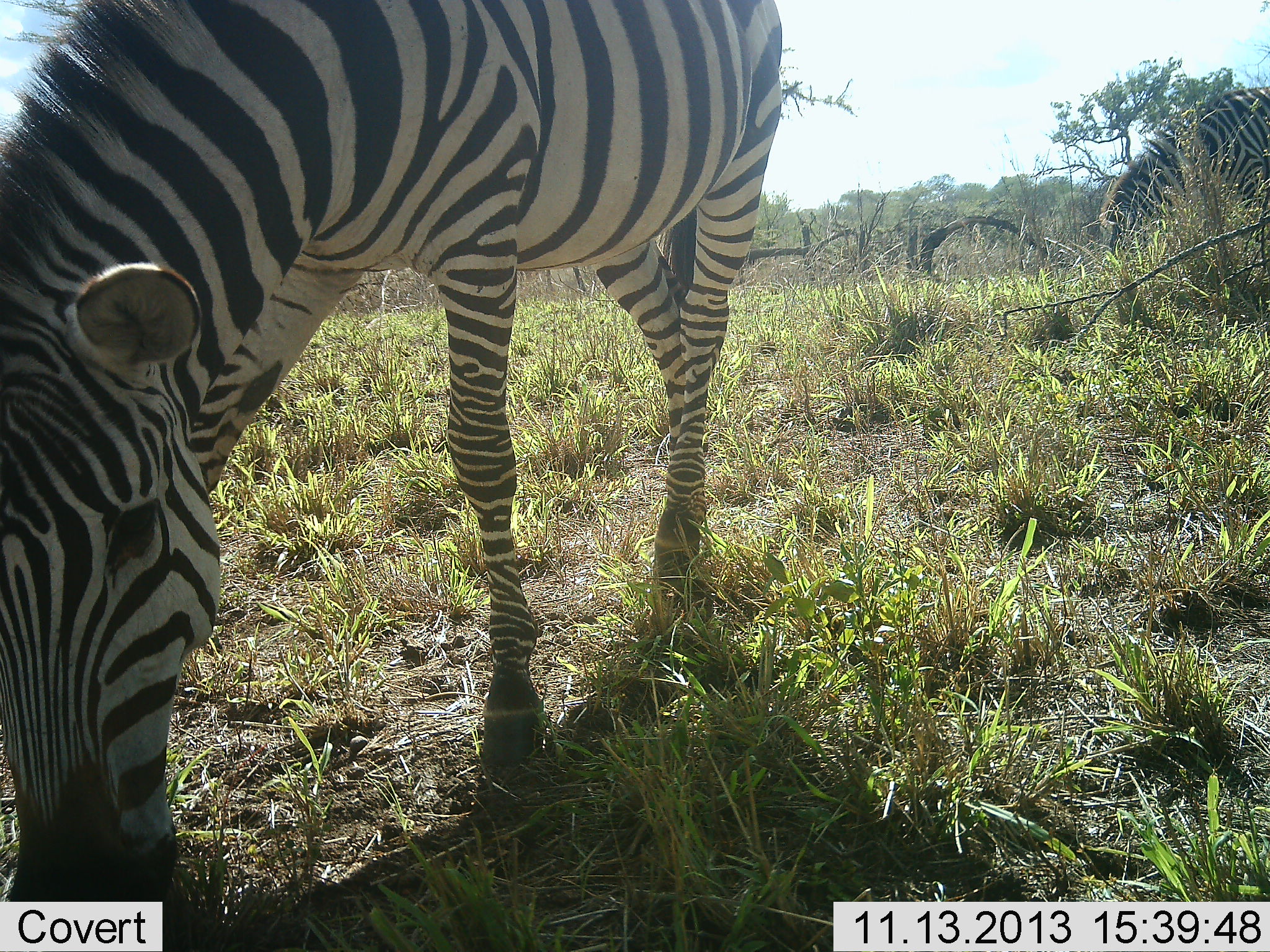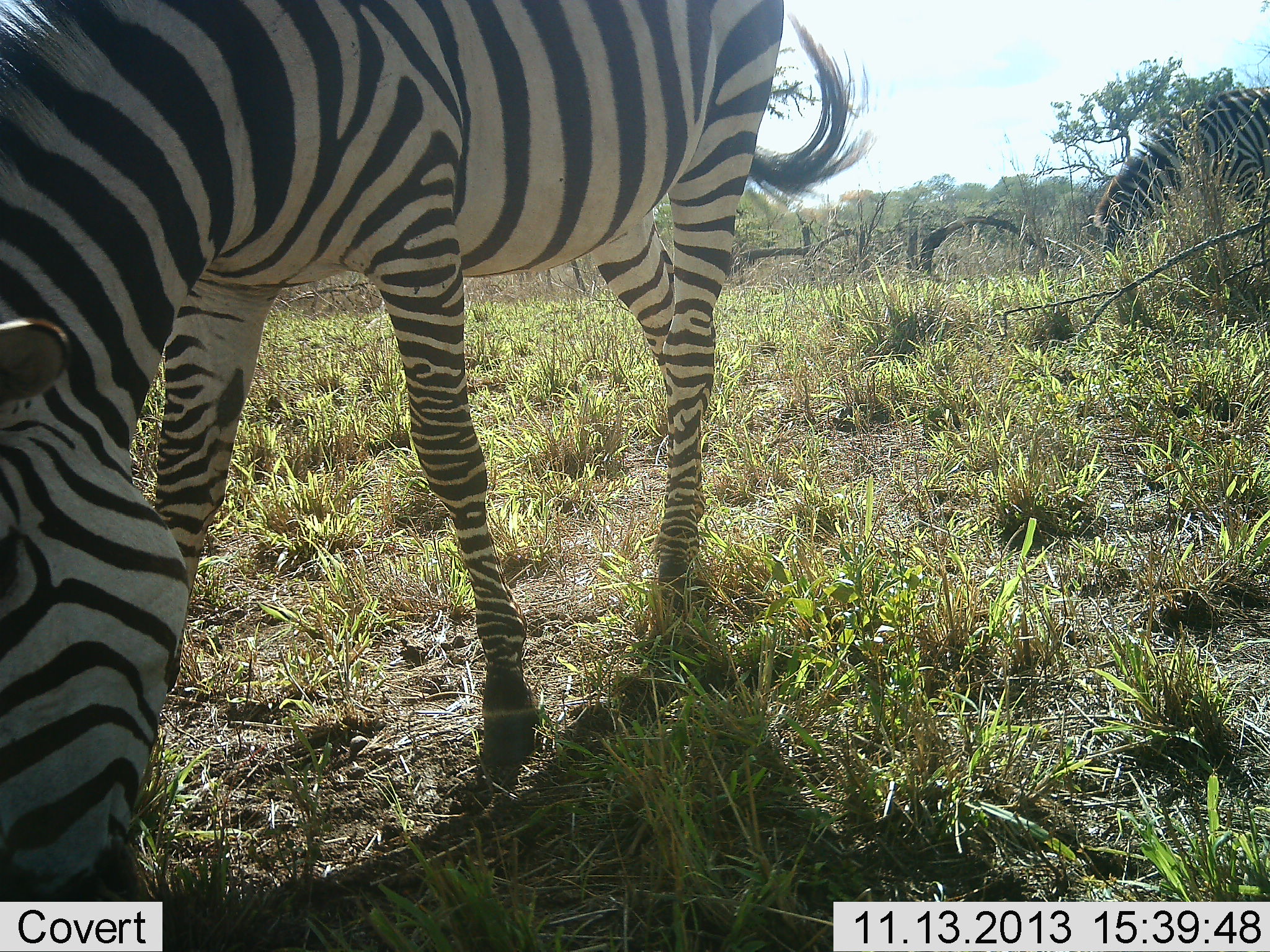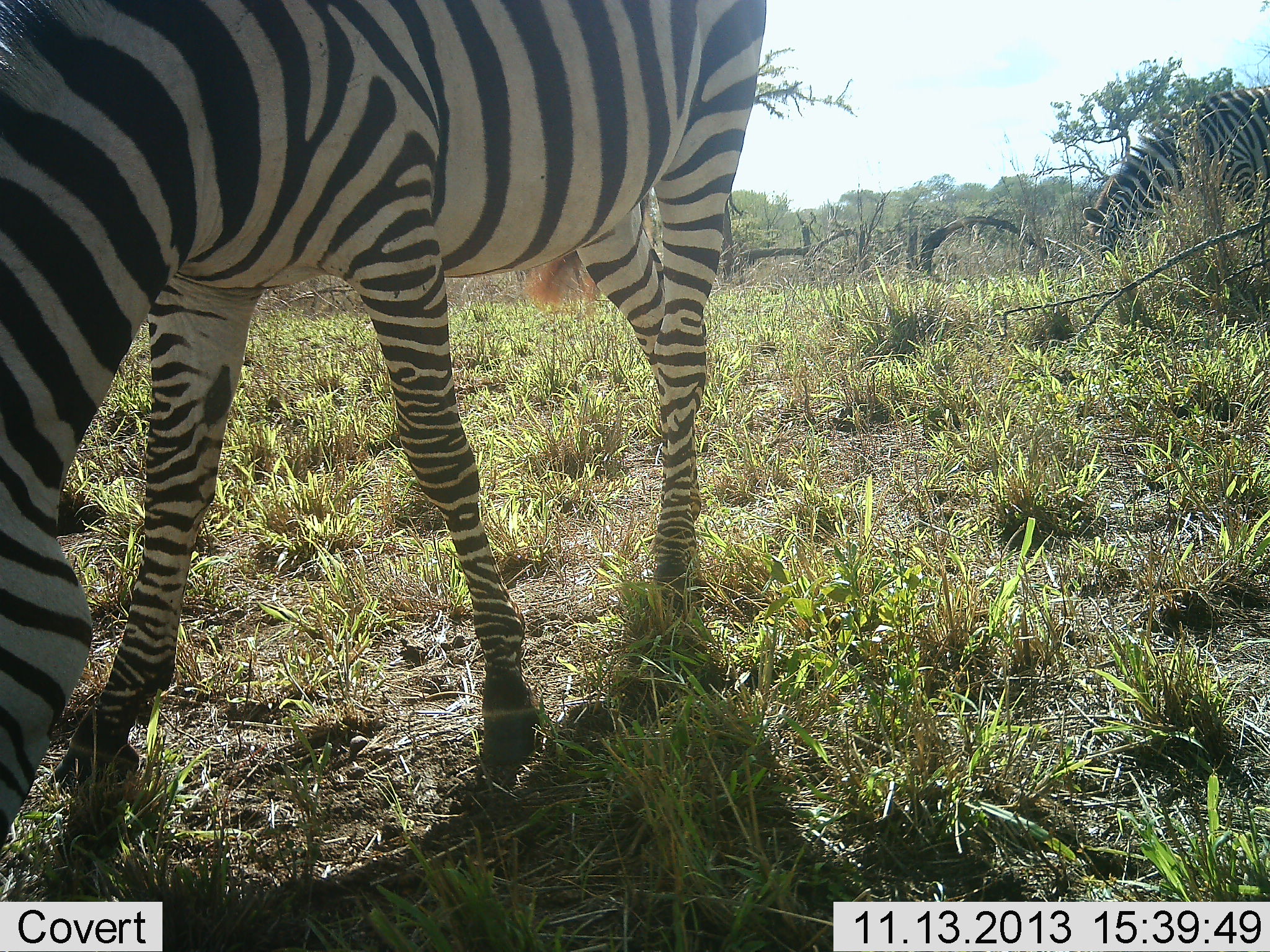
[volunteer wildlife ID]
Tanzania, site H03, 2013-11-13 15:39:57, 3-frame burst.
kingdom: Animalia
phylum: Chordata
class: Mammalia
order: Perissodactyla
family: Equidae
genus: Equus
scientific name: Equus quagga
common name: plains zebra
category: zebra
Zebra (plains zebra) (Equus quagga), count 2. Behavior (volunteer vote fractions): standing 10%, resting 0%, moving 1%, interacting 0%. Young present (vote fraction): 0%. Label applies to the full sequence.